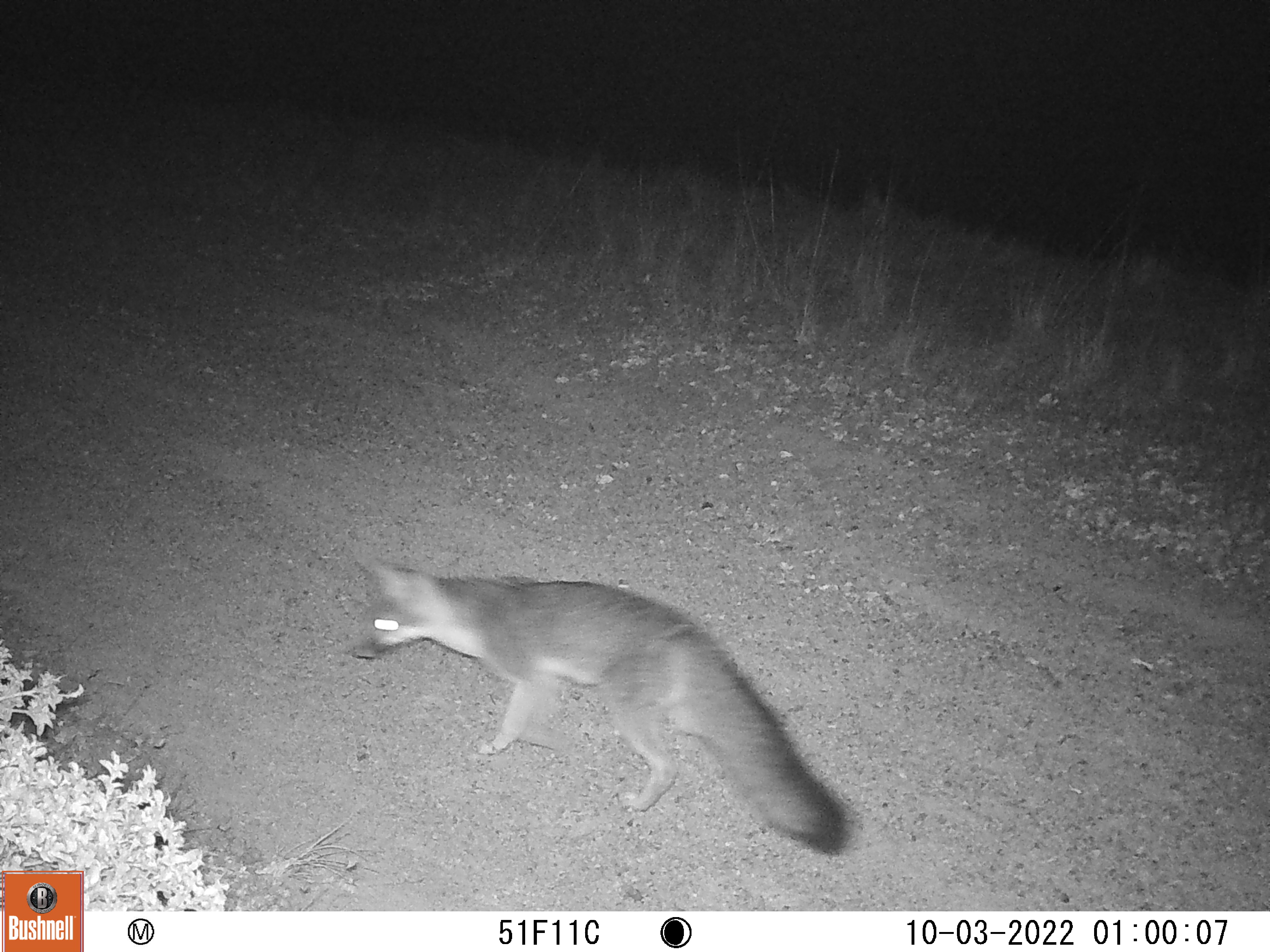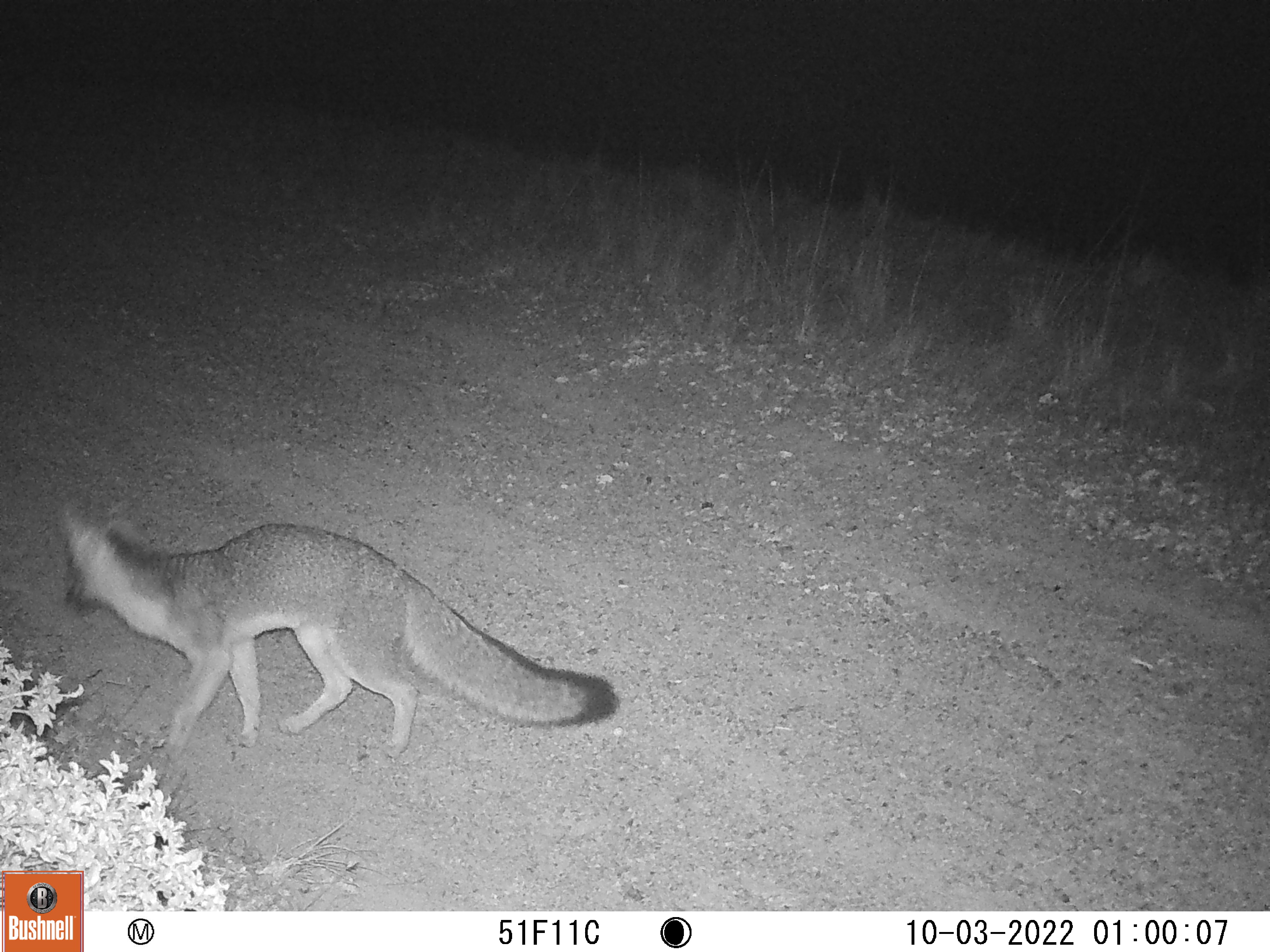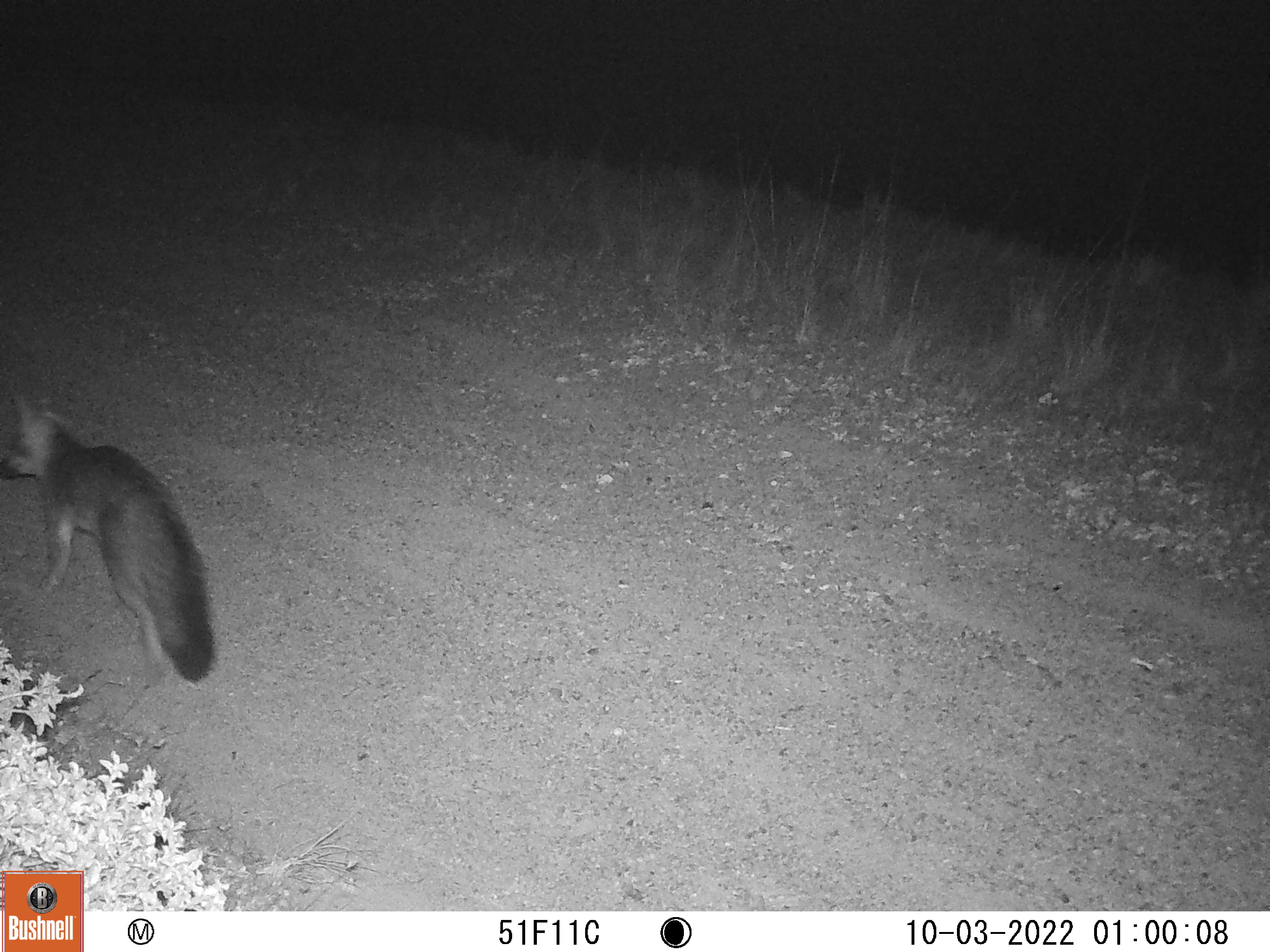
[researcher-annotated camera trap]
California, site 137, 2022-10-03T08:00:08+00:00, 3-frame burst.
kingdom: Animalia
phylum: Chordata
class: Mammalia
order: Carnivora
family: Canidae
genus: Urocyon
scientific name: Urocyon cinereoargenteus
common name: gray fox